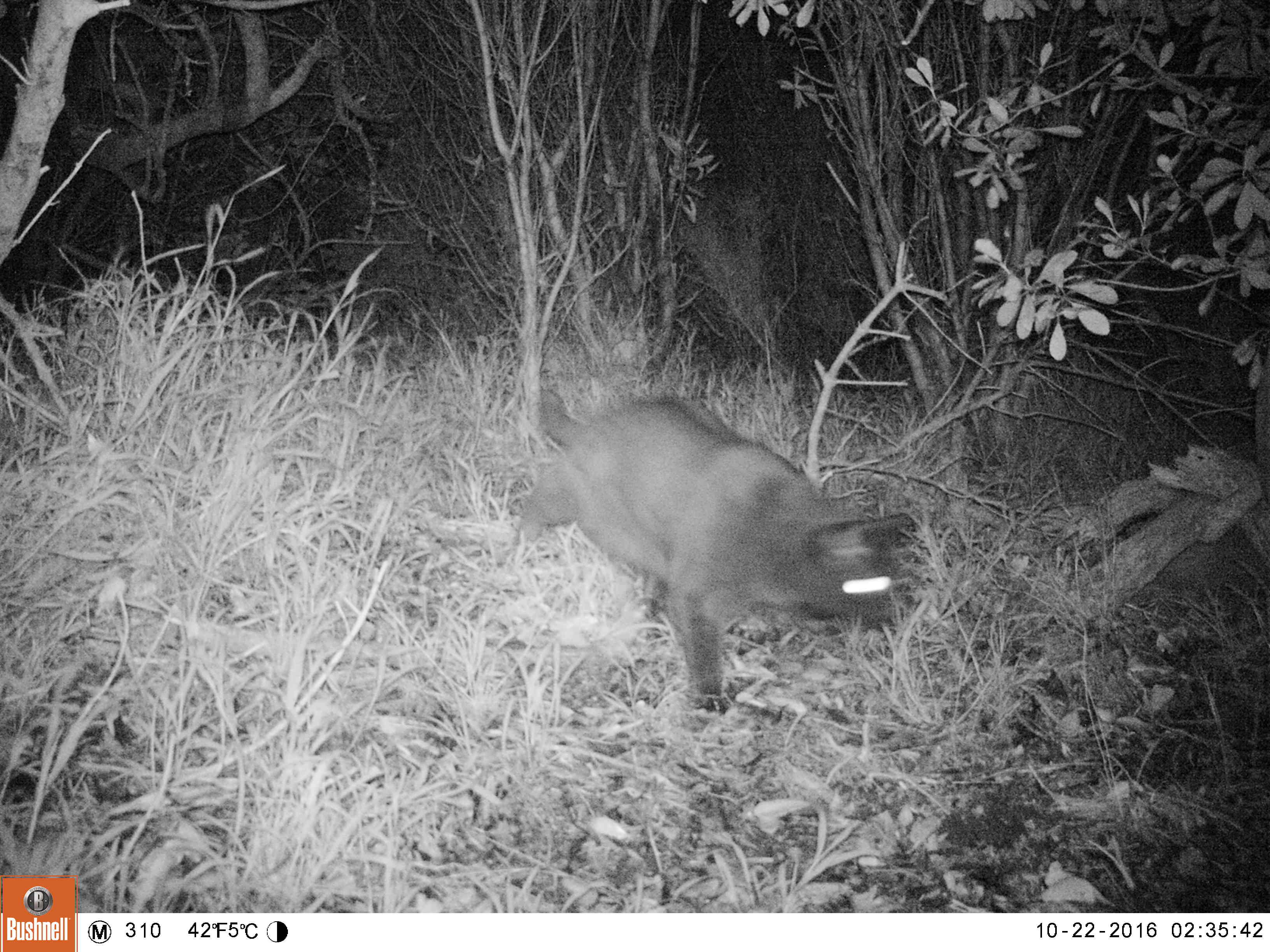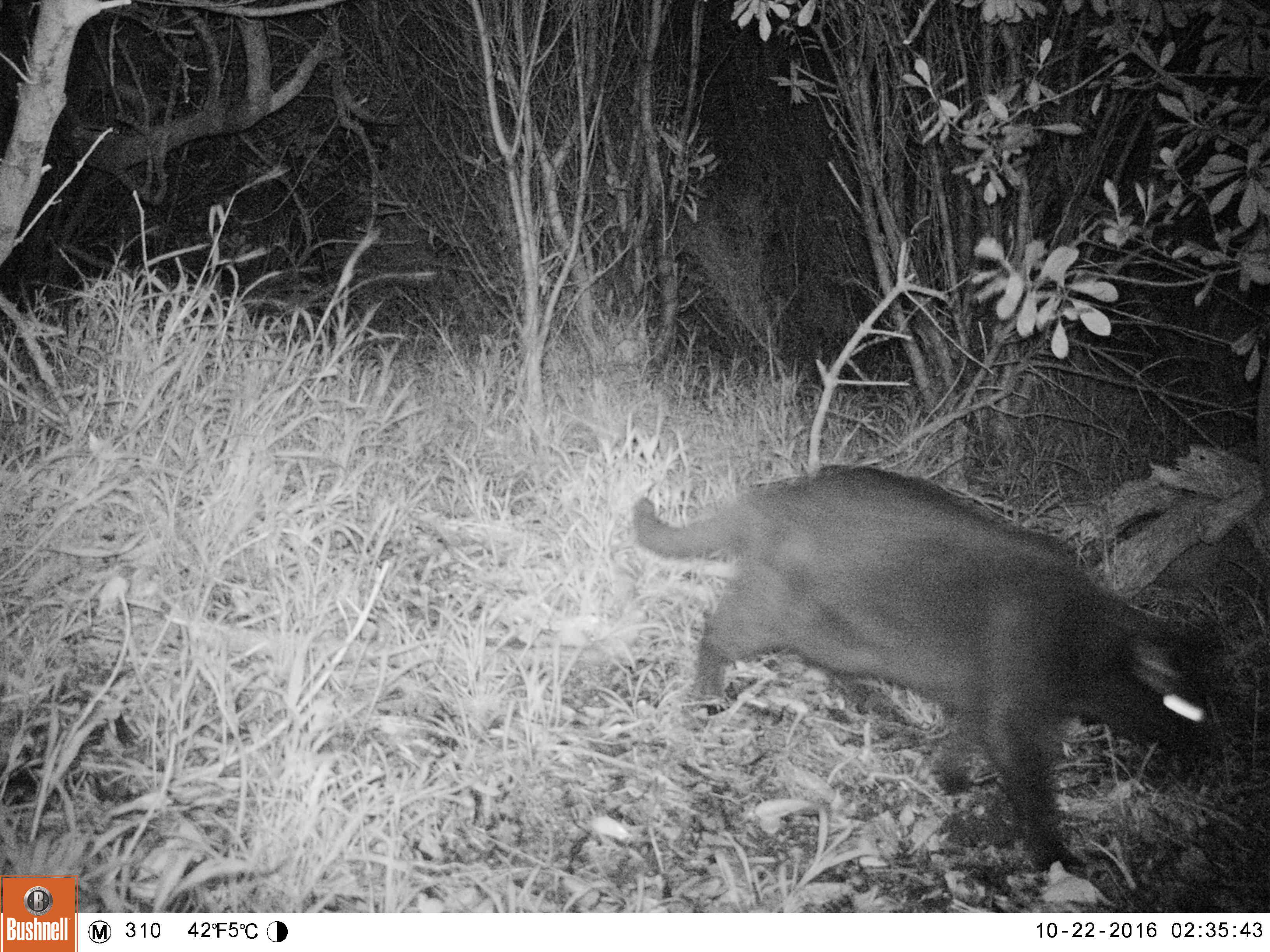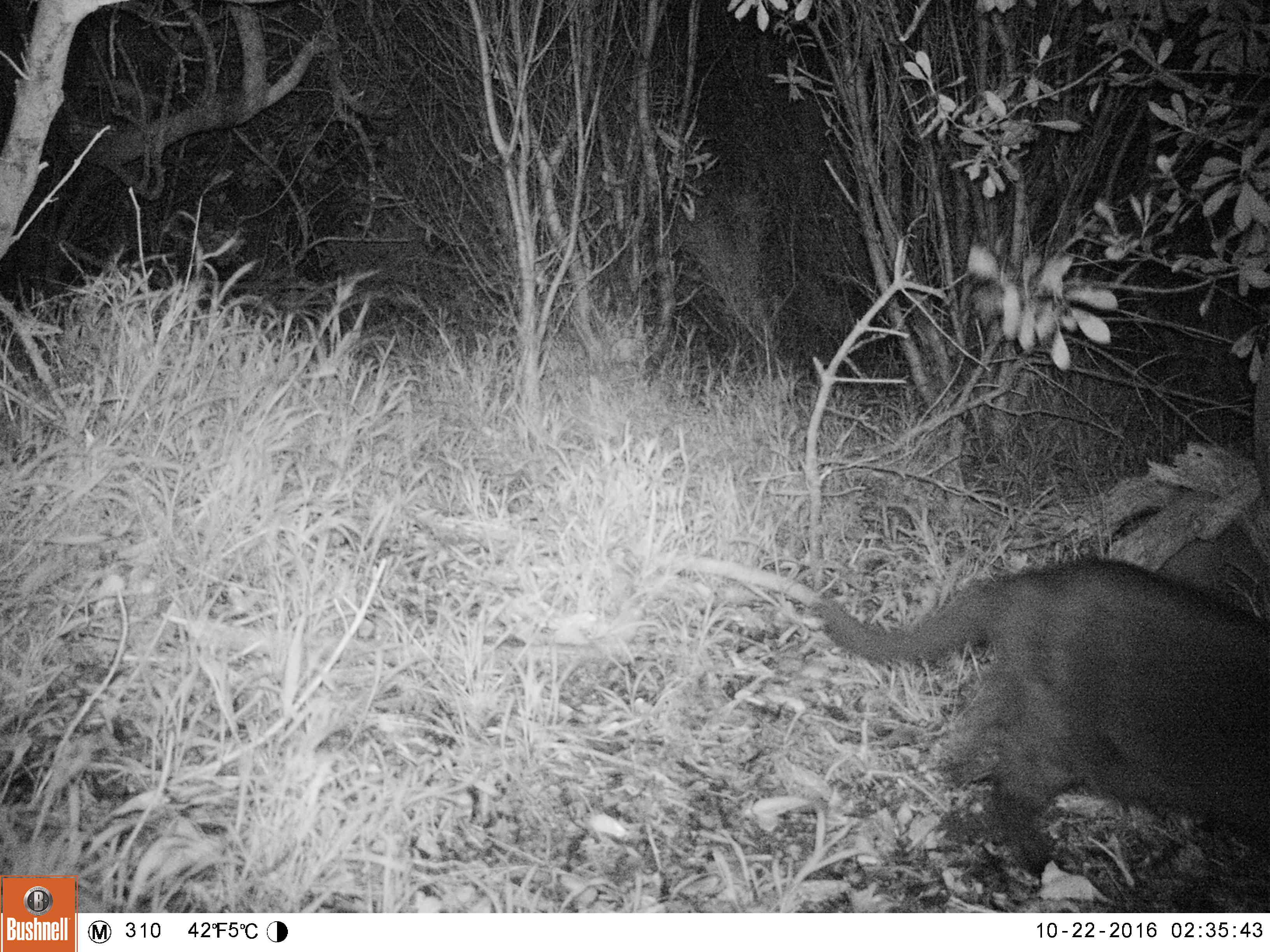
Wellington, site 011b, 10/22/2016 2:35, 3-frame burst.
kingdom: Animalia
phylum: Chordata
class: Mammalia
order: Carnivora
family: Felidae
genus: Felis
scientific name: Felis catus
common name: cat